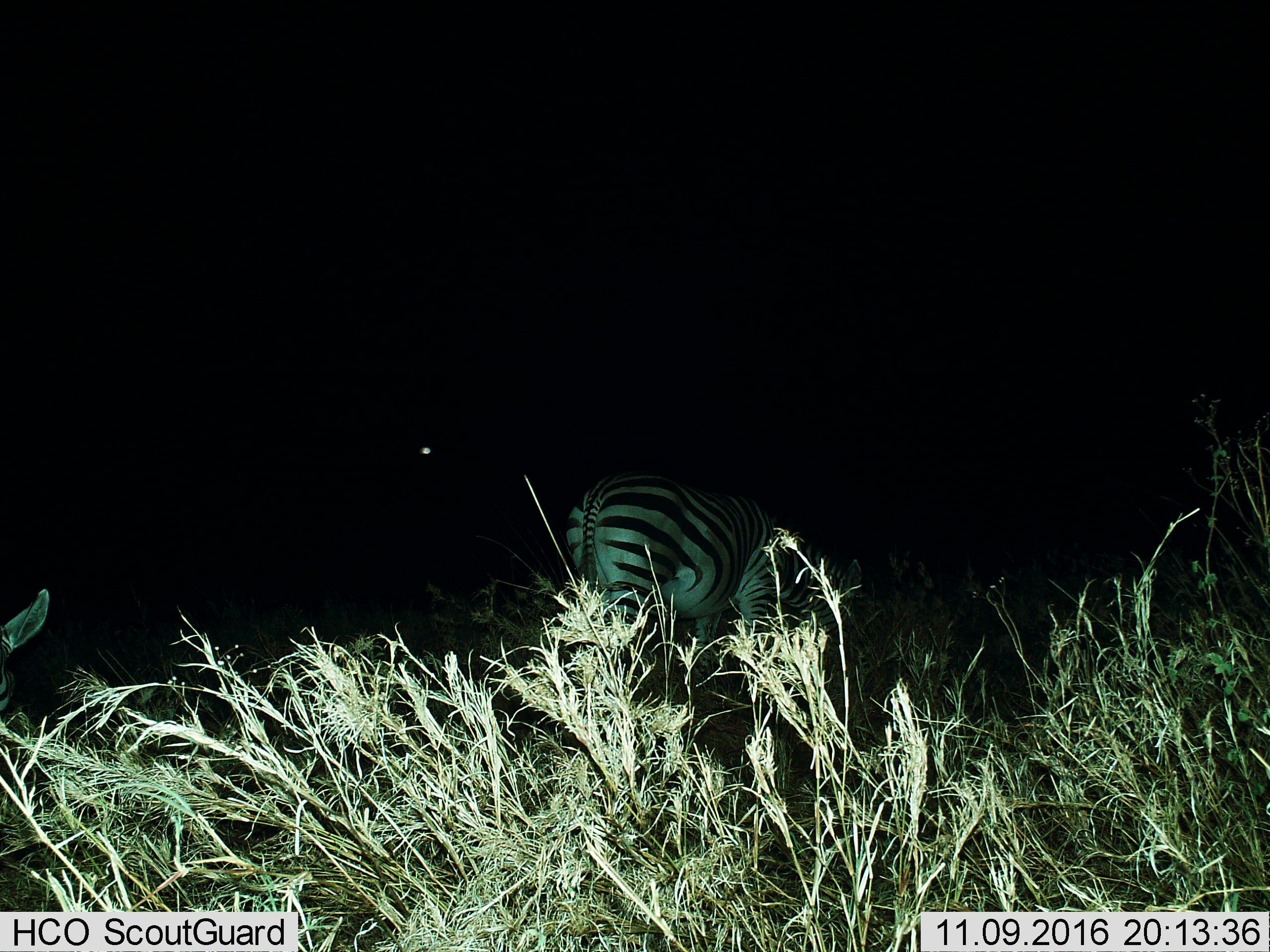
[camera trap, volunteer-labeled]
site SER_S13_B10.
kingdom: Animalia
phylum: Chordata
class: Mammalia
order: Perissodactyla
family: Equidae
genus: Equus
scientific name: Equus quagga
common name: plains zebra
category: zebraplains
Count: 2.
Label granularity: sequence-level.